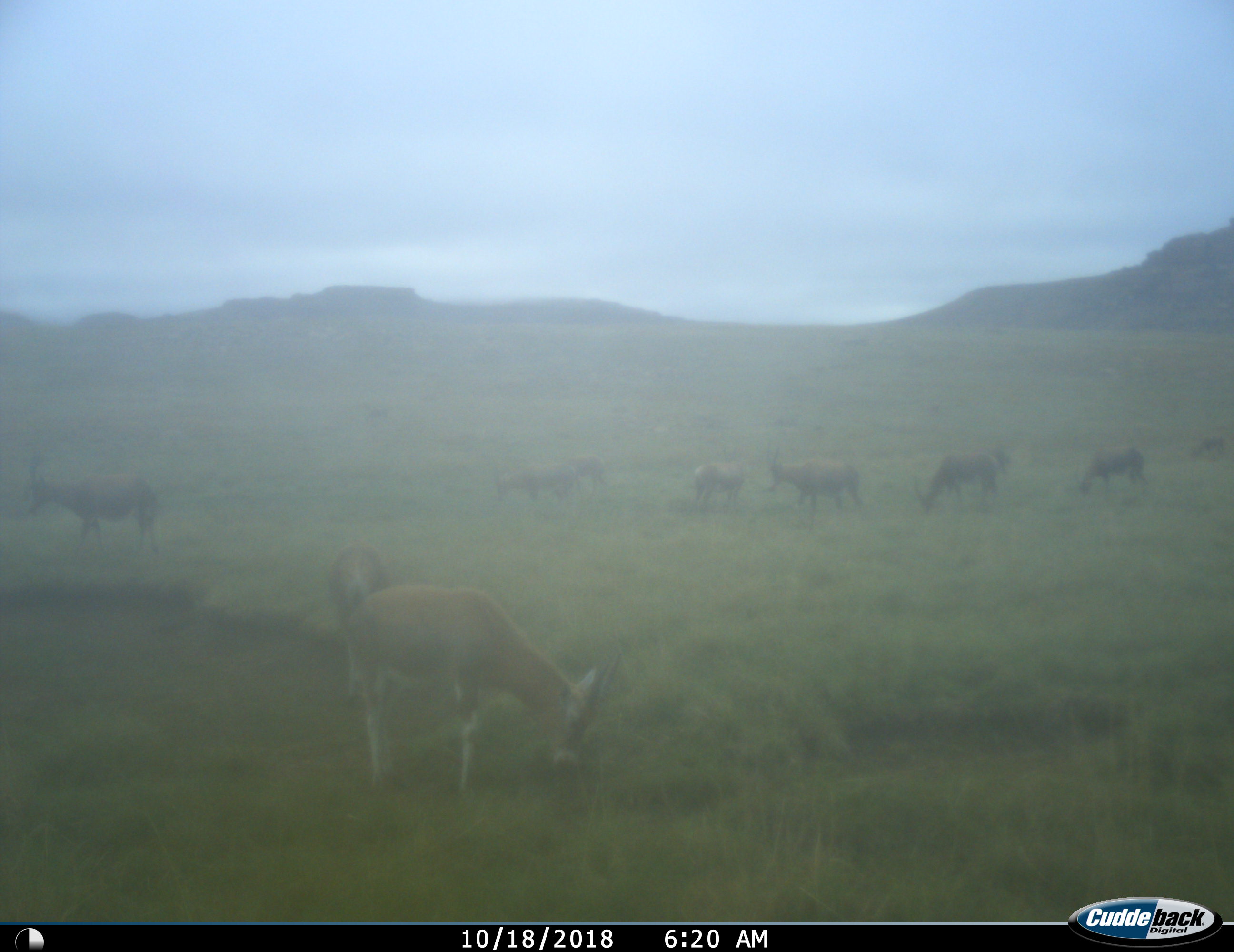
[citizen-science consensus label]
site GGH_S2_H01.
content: unidentified animal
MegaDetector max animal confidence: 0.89